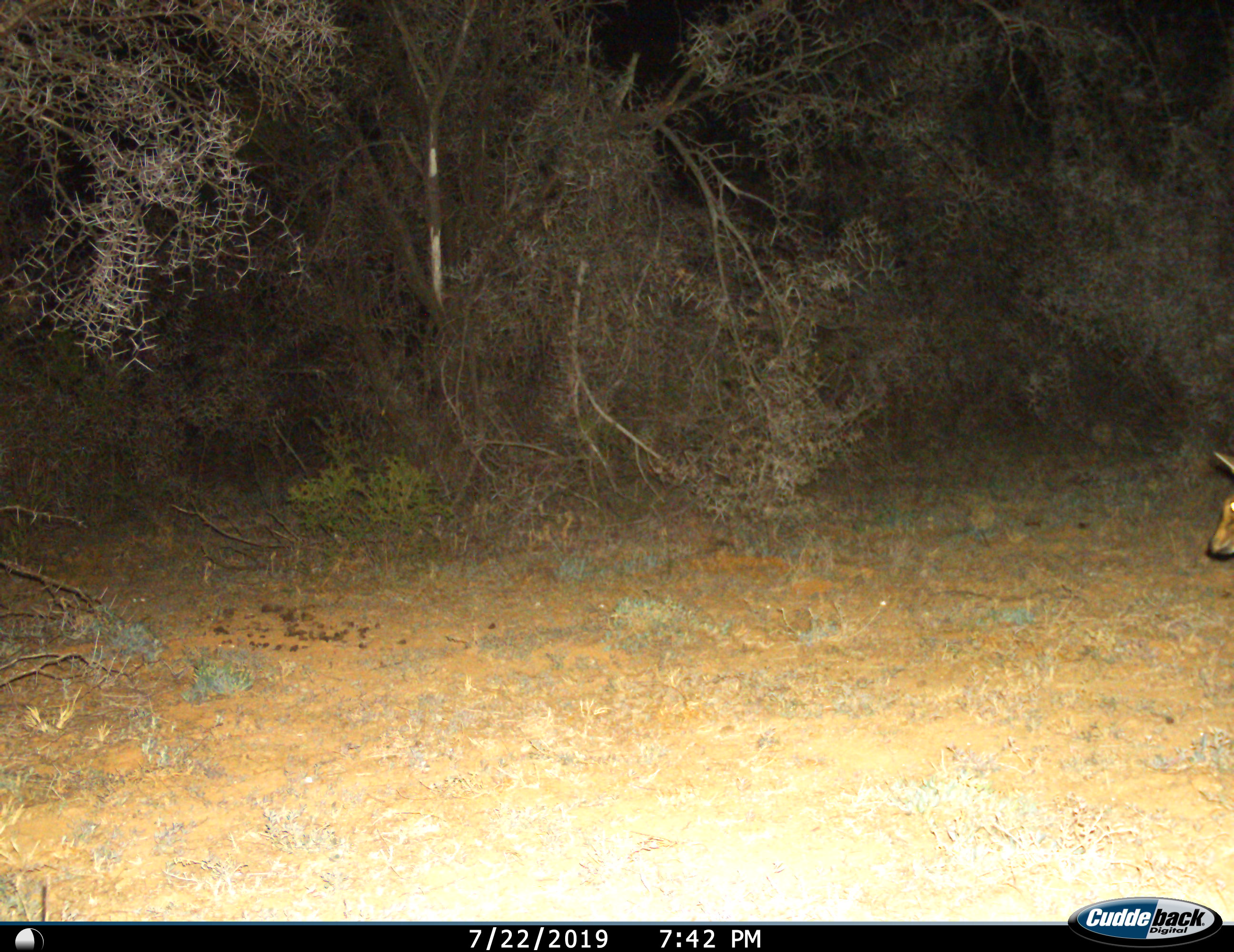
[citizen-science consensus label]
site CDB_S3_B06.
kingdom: Animalia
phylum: Chordata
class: Mammalia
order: Artiodactyla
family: Bovidae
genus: Sylvicapra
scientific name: Sylvicapra grimmia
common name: common duiker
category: duikercommongrey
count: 1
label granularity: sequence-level